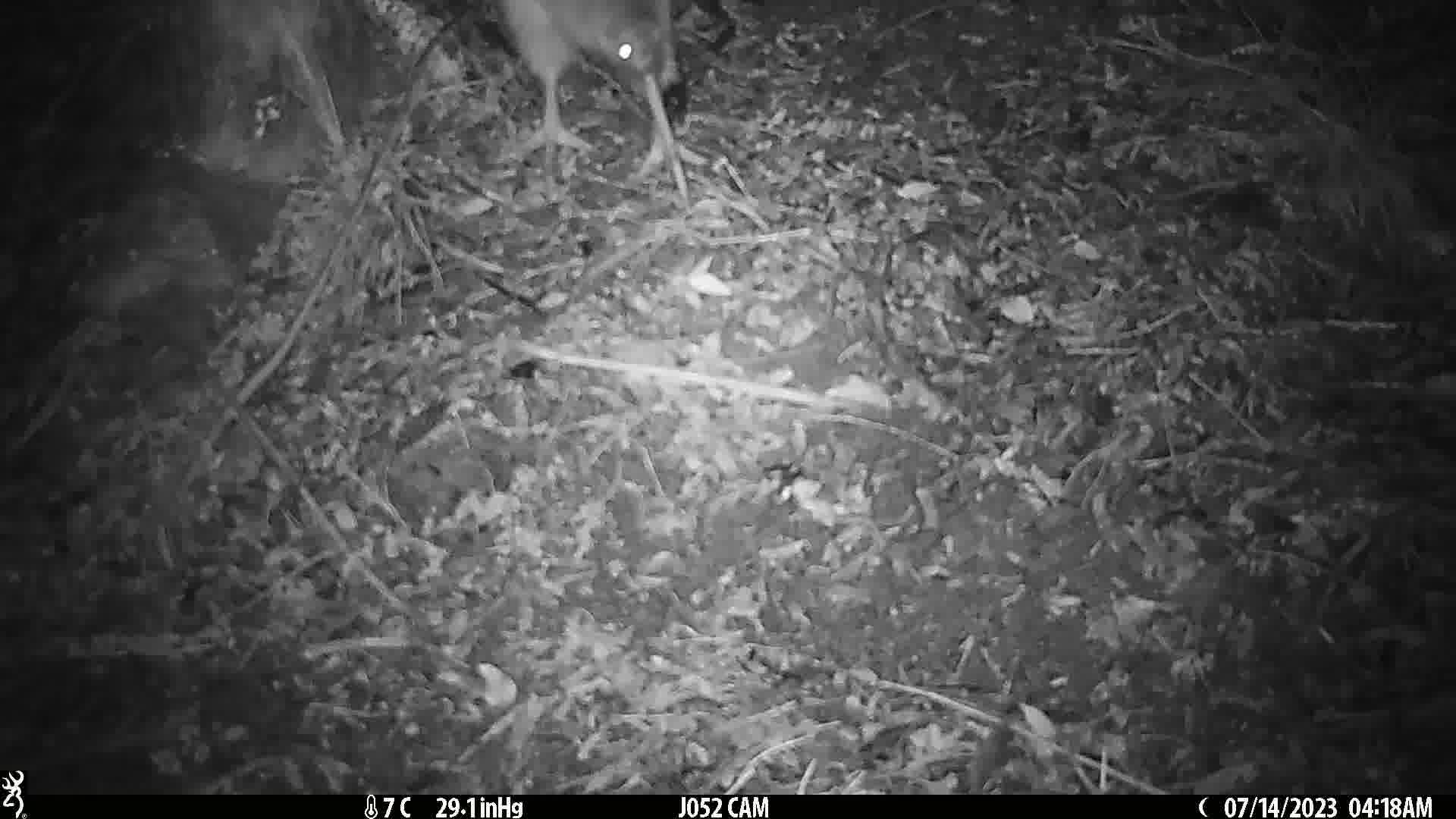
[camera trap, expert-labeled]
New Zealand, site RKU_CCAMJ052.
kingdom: Animalia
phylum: Chordata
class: Aves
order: Apterygiformes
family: Apterygidae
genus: Apteryx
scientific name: Apteryx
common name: kiwi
Kiwi (Apteryx).